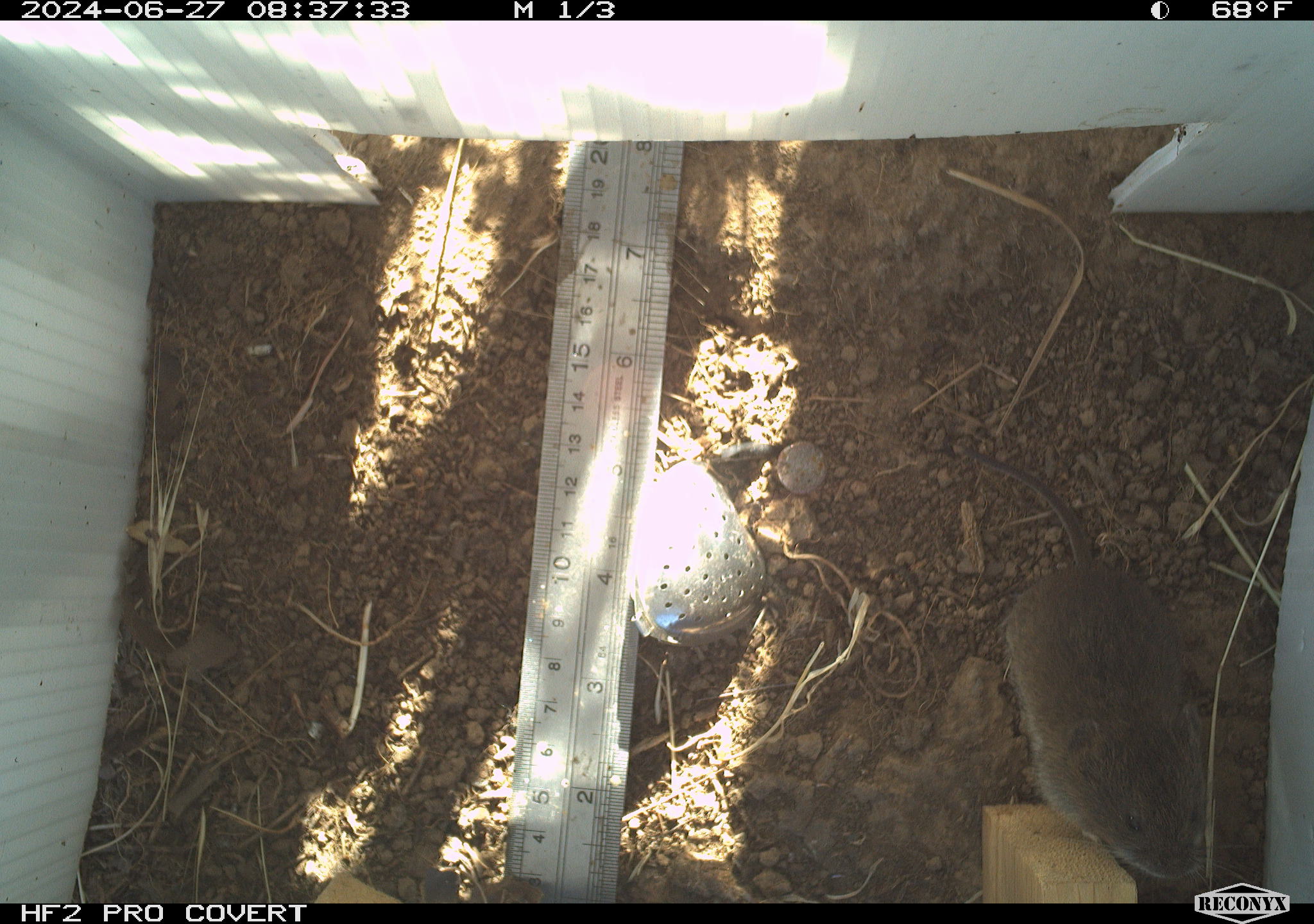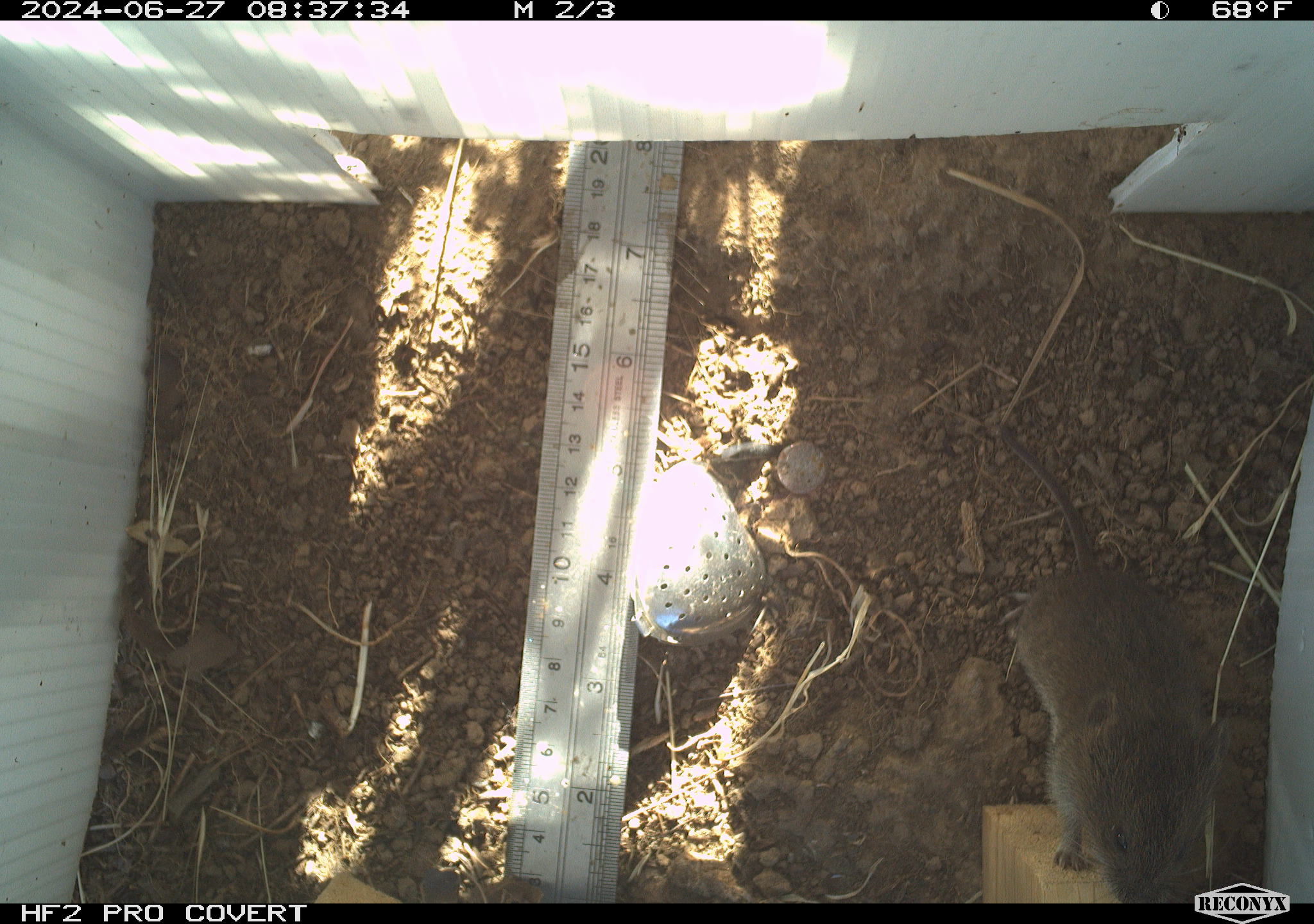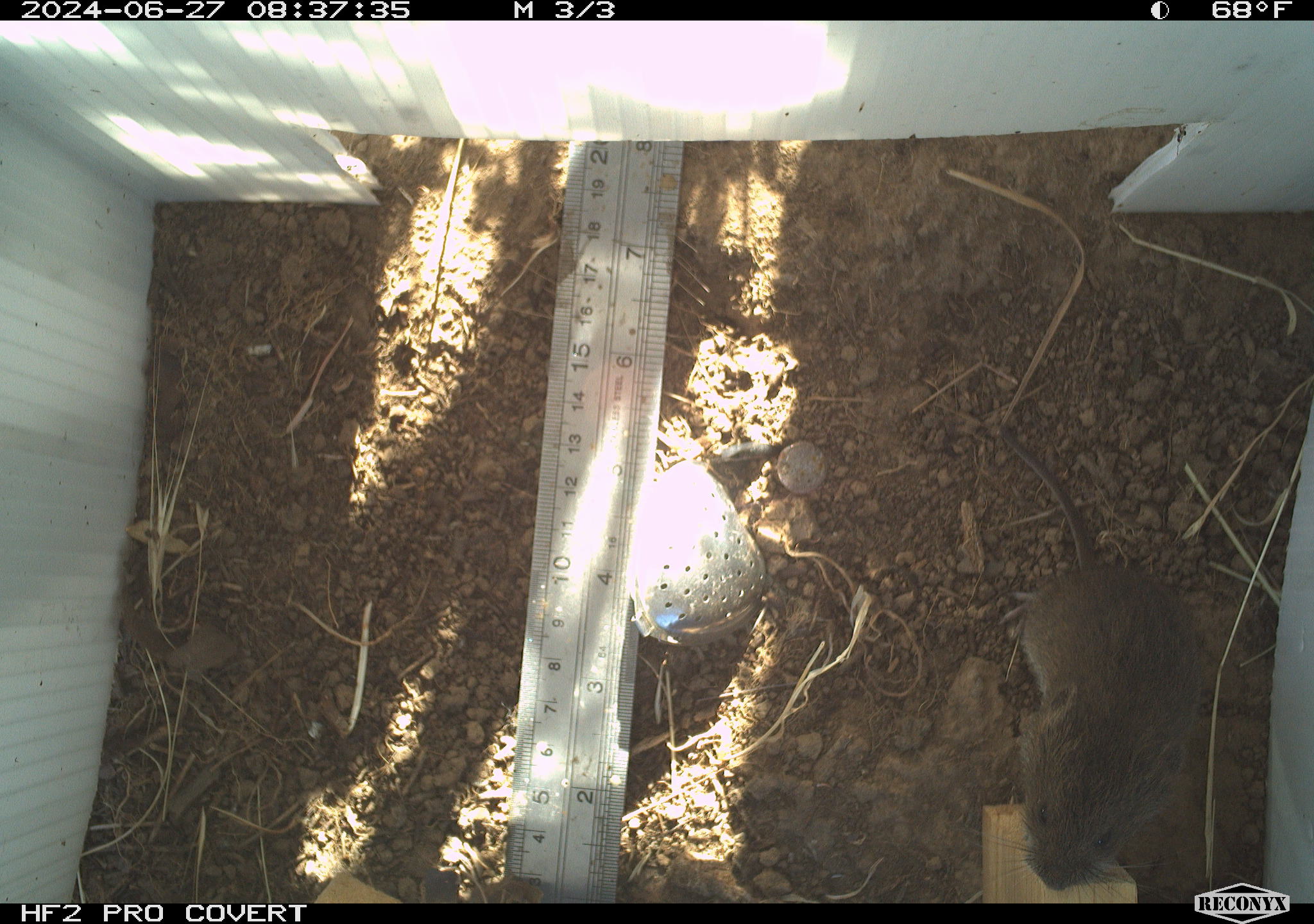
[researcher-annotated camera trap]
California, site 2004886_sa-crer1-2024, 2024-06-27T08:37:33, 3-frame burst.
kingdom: Animalia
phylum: Chordata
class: Mammalia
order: Rodentia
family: Cricetidae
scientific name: Arvicolinae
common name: voles, lemmings, and muskrats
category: arvicolinae subfamily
Arvicolinae subfamily (voles, lemmings, and muskrats) (Arvicolinae).